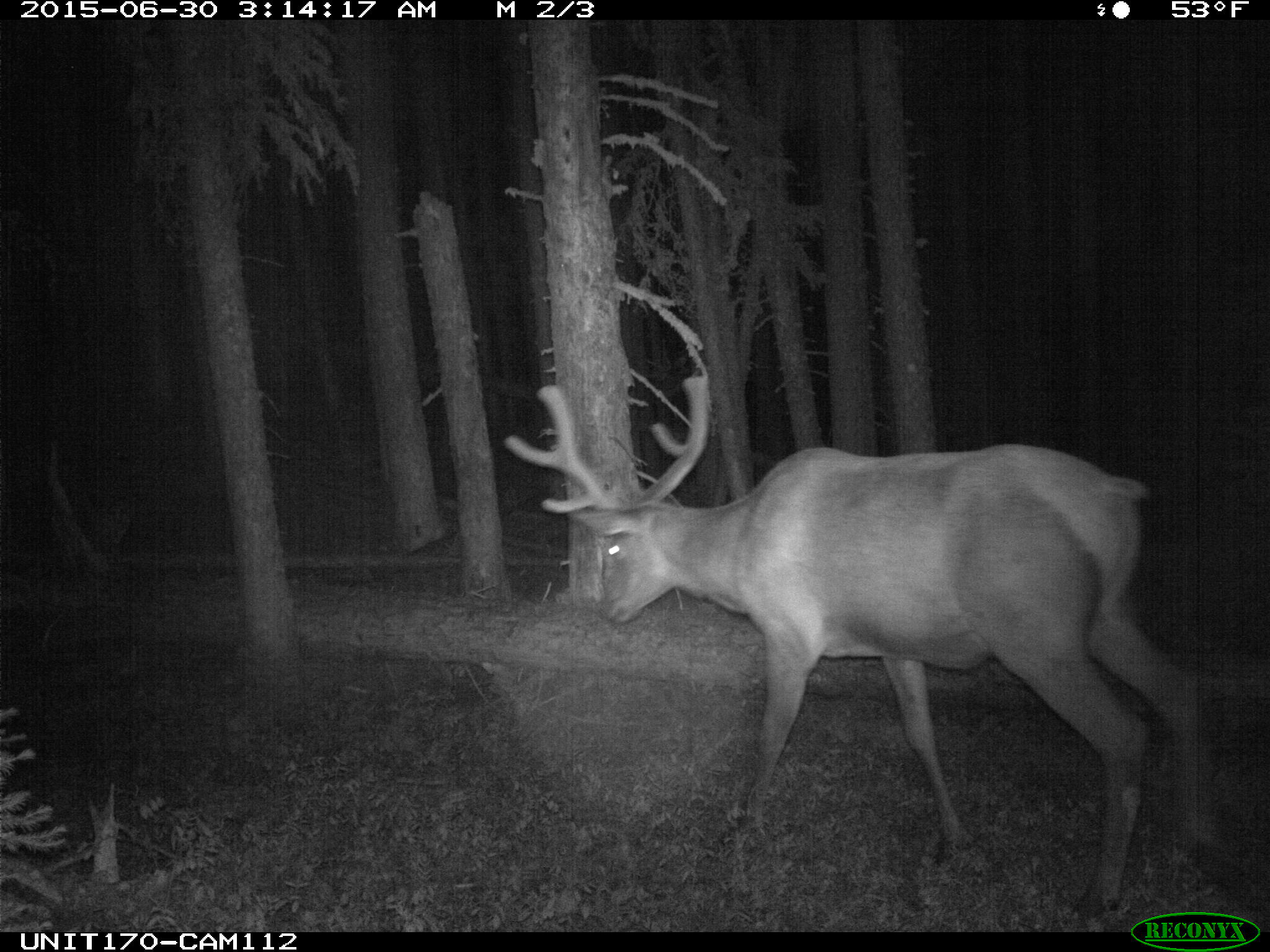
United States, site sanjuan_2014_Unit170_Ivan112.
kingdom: Animalia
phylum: Chordata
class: Mammalia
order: Artiodactyla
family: Cervidae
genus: Cervus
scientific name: Cervus elaphus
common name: red deer